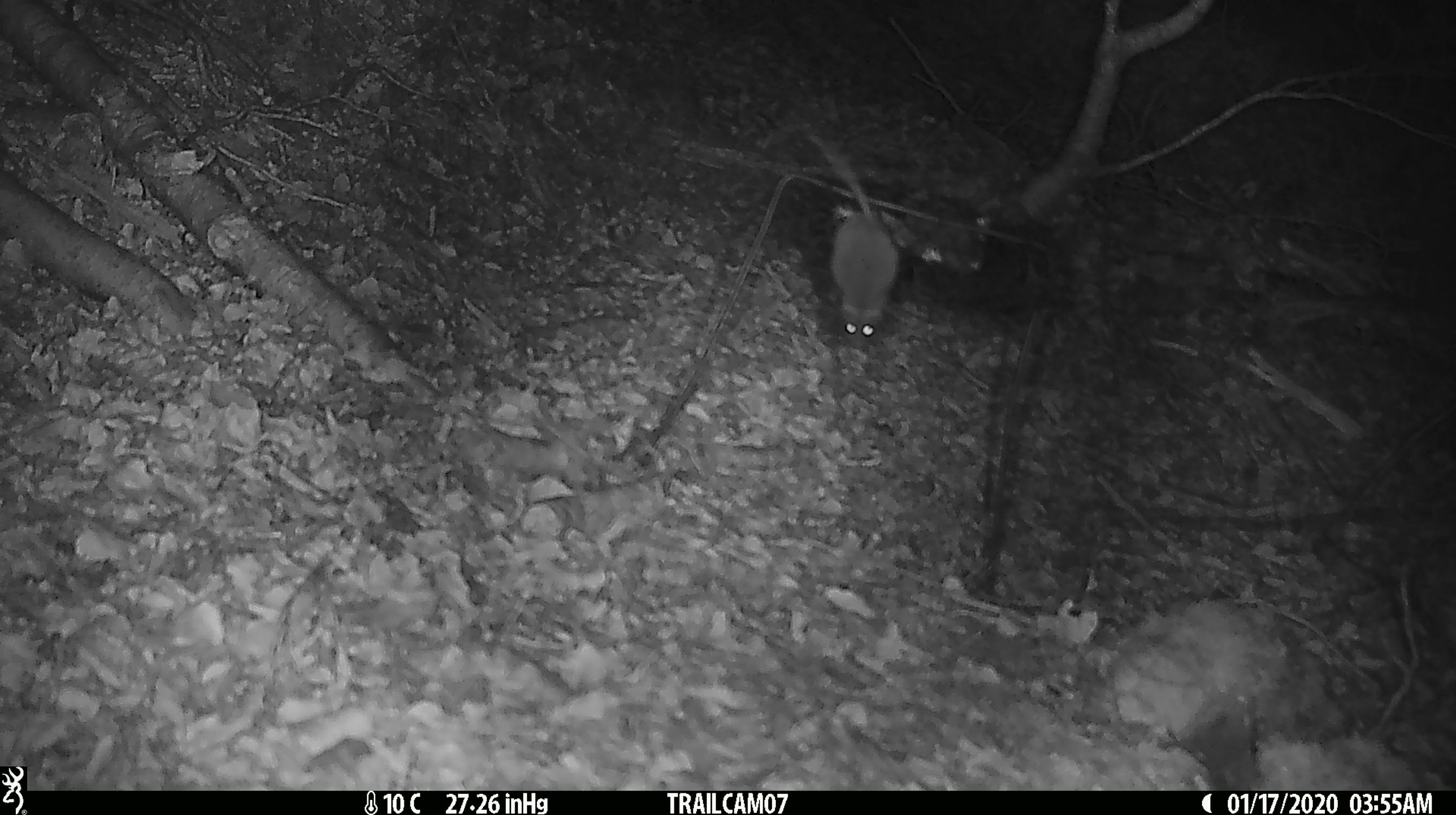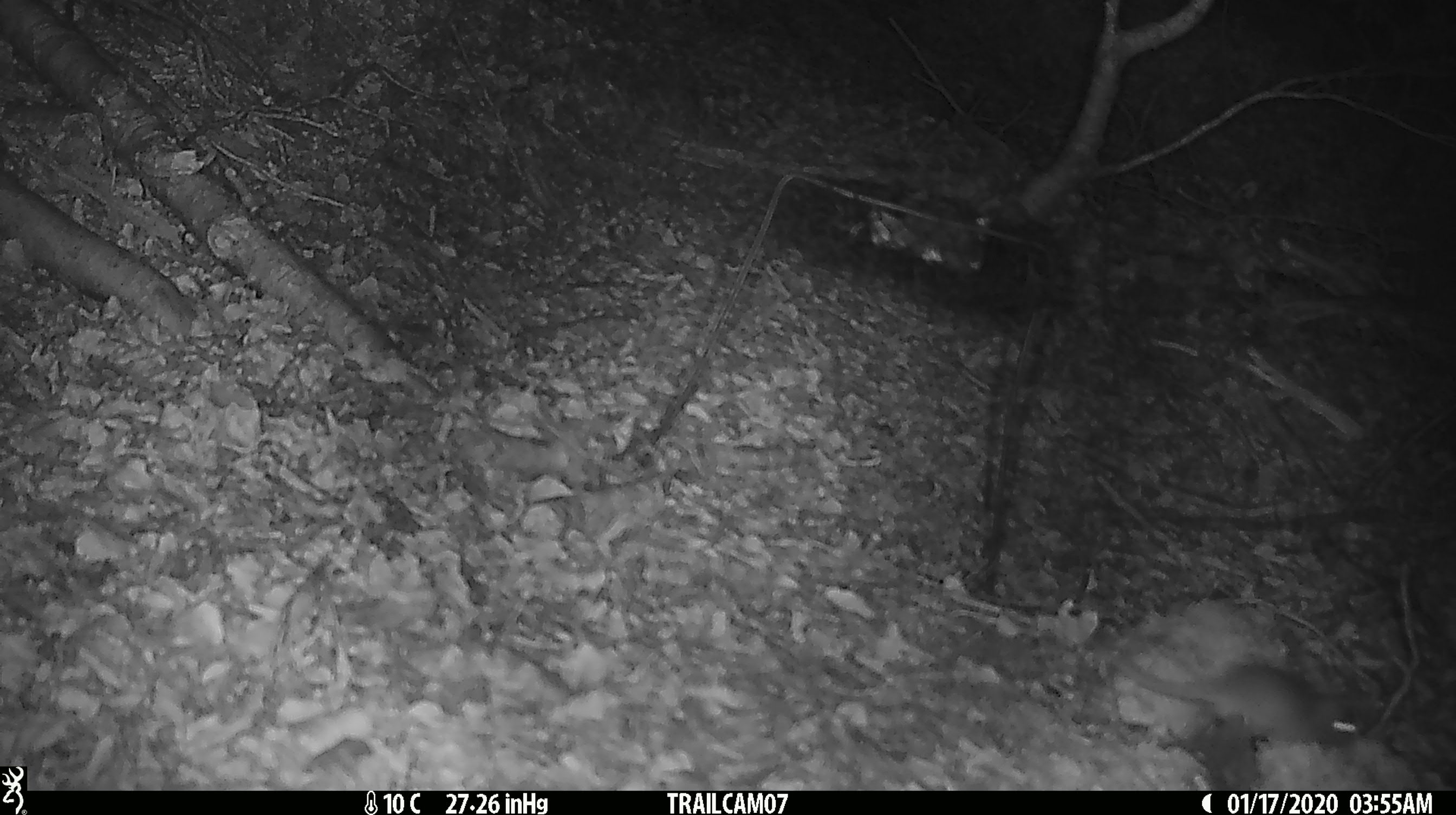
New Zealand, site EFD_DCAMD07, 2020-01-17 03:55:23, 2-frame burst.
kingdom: Animalia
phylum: Chordata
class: Mammalia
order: Rodentia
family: Muridae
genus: Mus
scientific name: Mus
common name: mouse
Mouse (Mus).